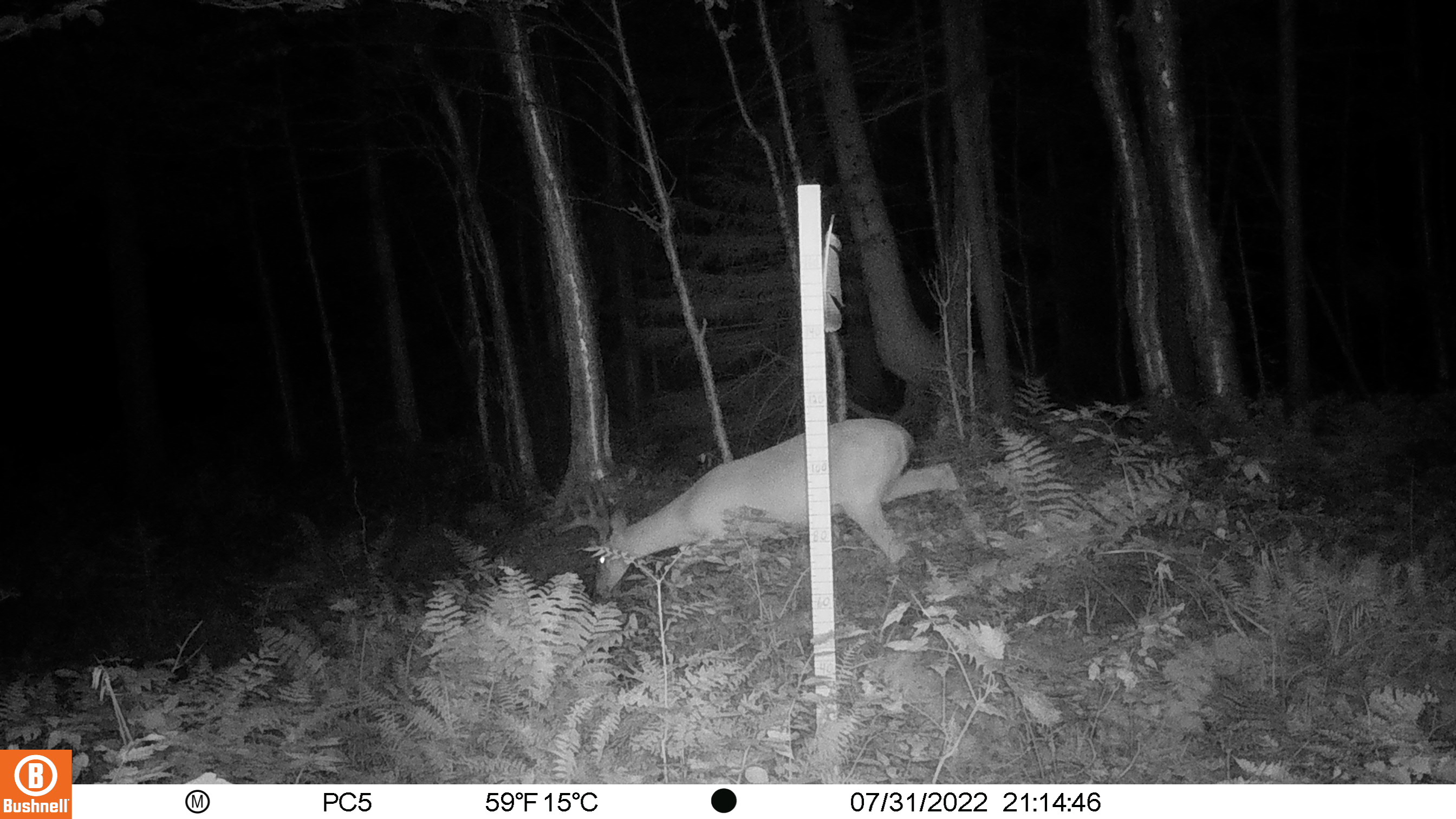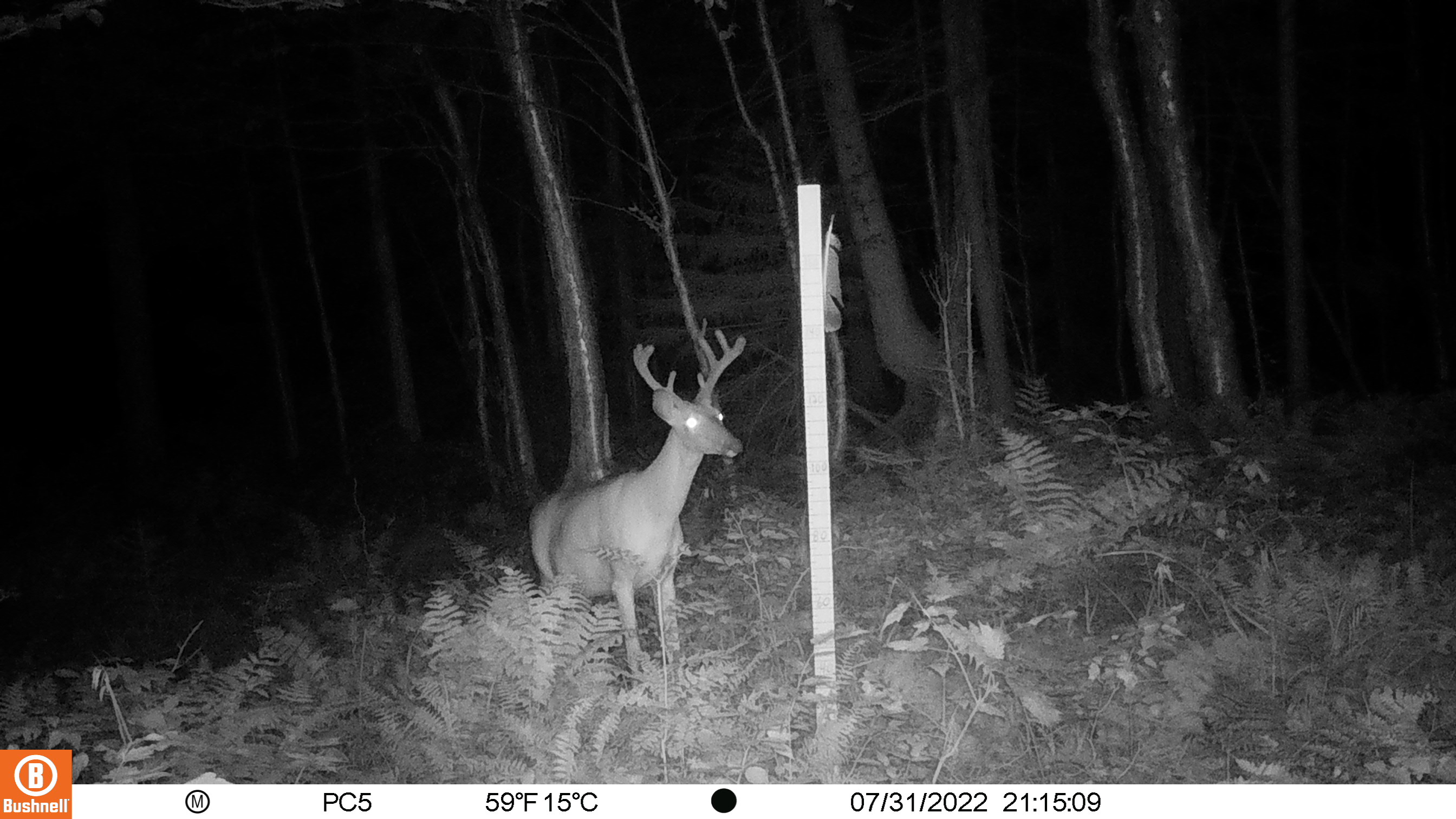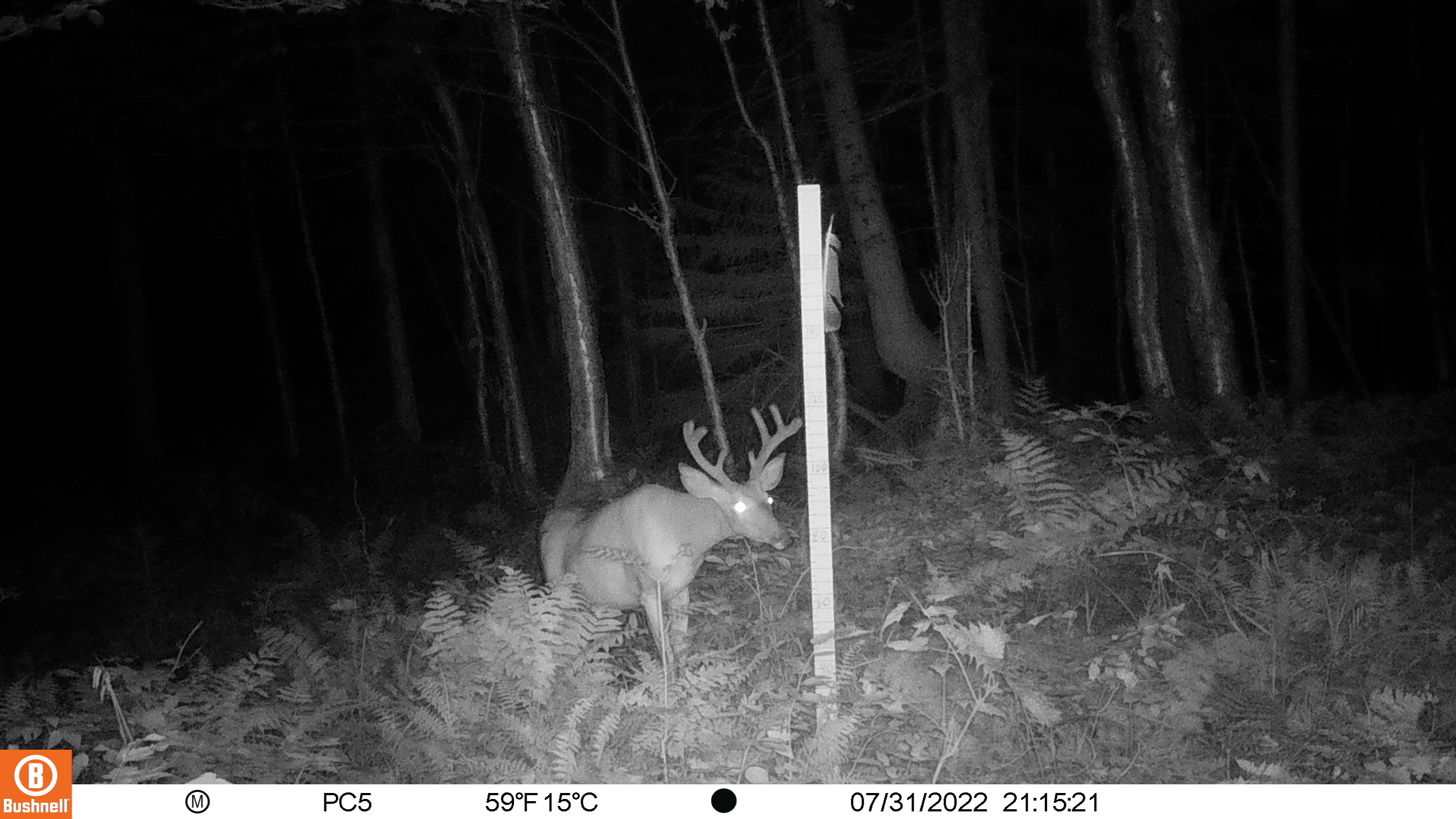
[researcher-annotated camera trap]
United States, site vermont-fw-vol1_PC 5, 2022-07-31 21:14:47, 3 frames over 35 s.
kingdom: Animalia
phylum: Chordata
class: Mammalia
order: Artiodactyla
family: Cervidae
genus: Odocoileus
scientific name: Odocoileus virginianus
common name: white-tailed deer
White-tailed deer (Odocoileus virginianus).